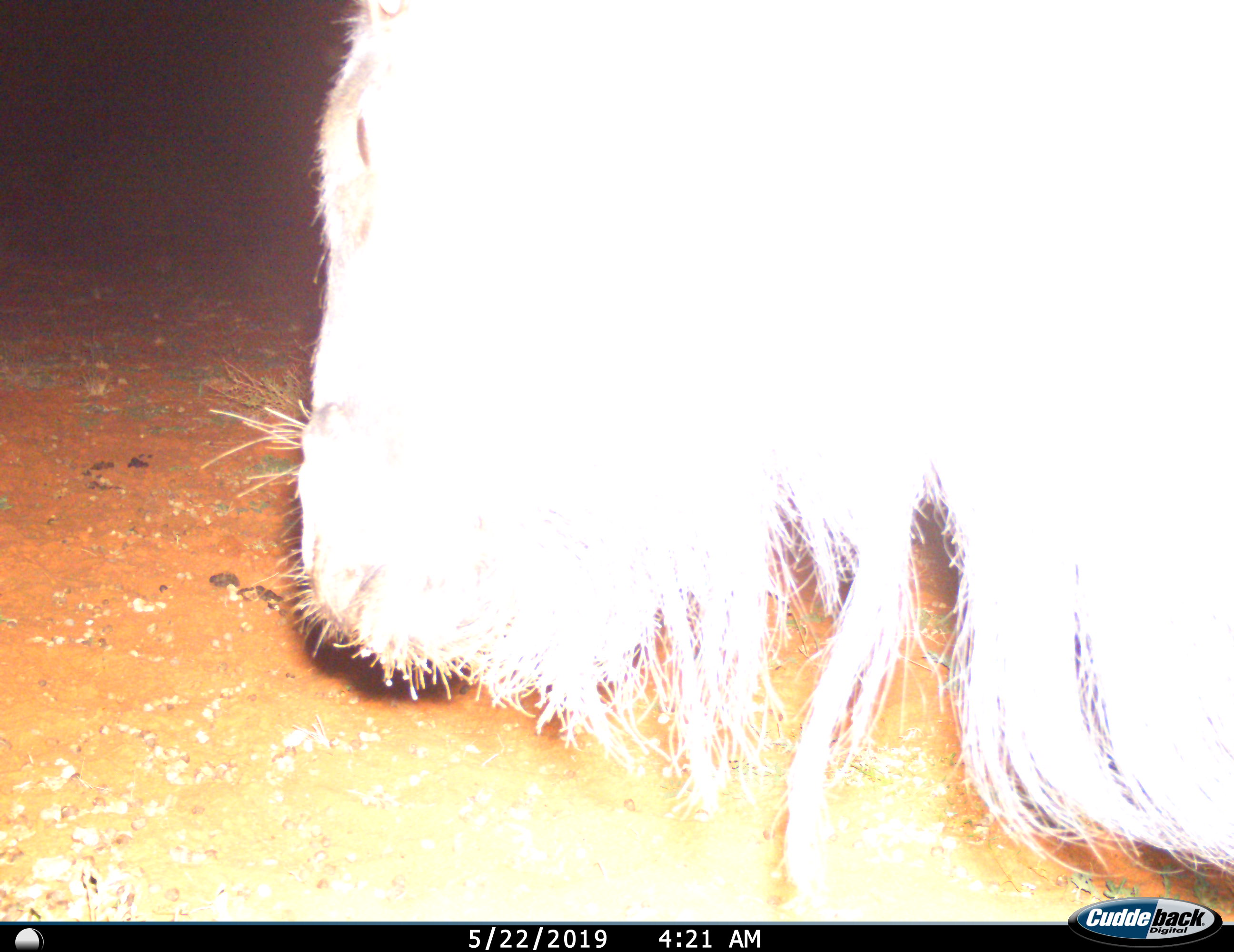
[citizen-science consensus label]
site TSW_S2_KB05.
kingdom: Animalia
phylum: Chordata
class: Mammalia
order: Artiodactyla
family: Bovidae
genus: Connochaetes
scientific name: Connochaetes taurinus taurinus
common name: blue wildebeest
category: wildebeestblue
Wildebeestblue (blue wildebeest) (Connochaetes taurinus taurinus), count 1. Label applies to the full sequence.